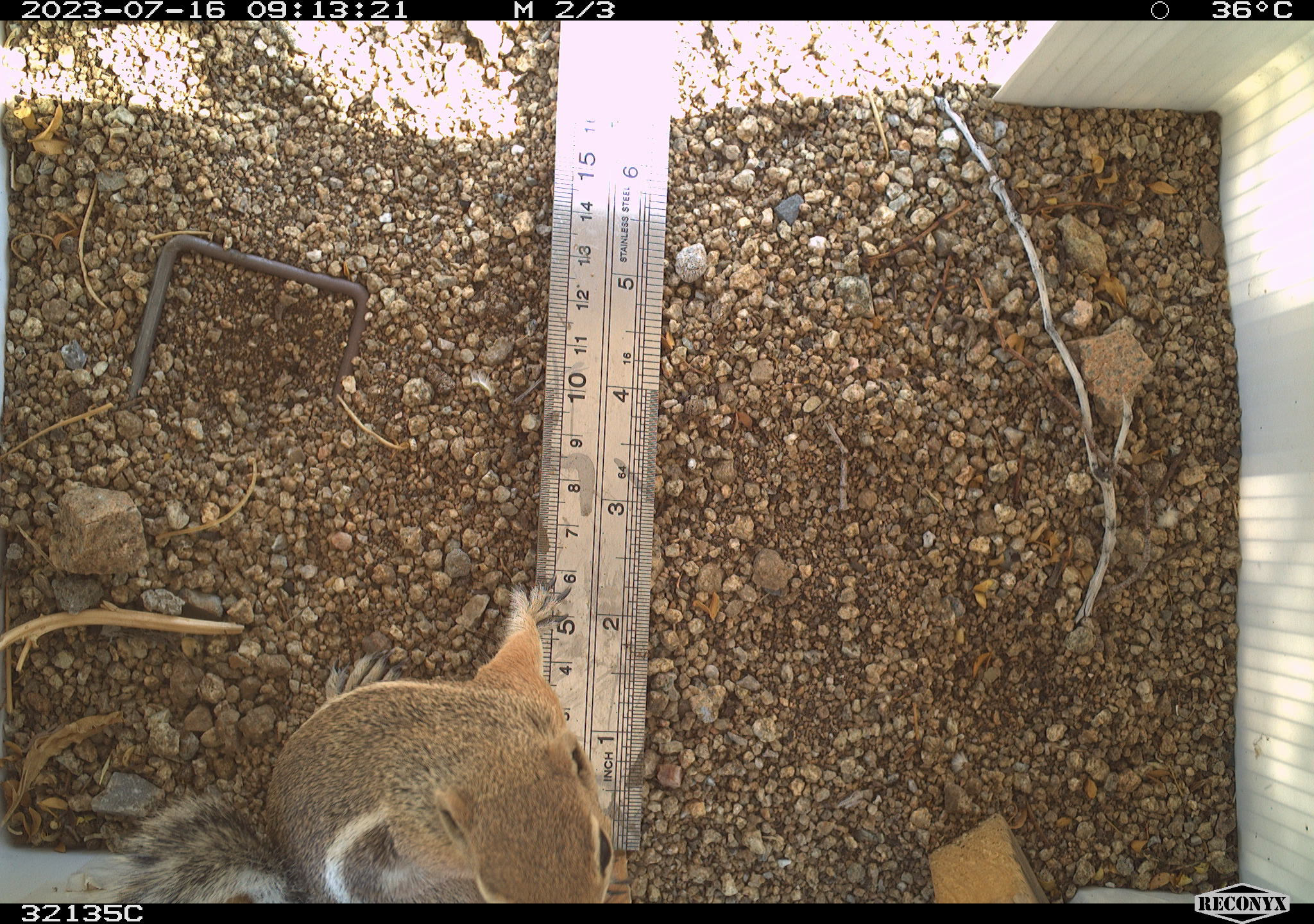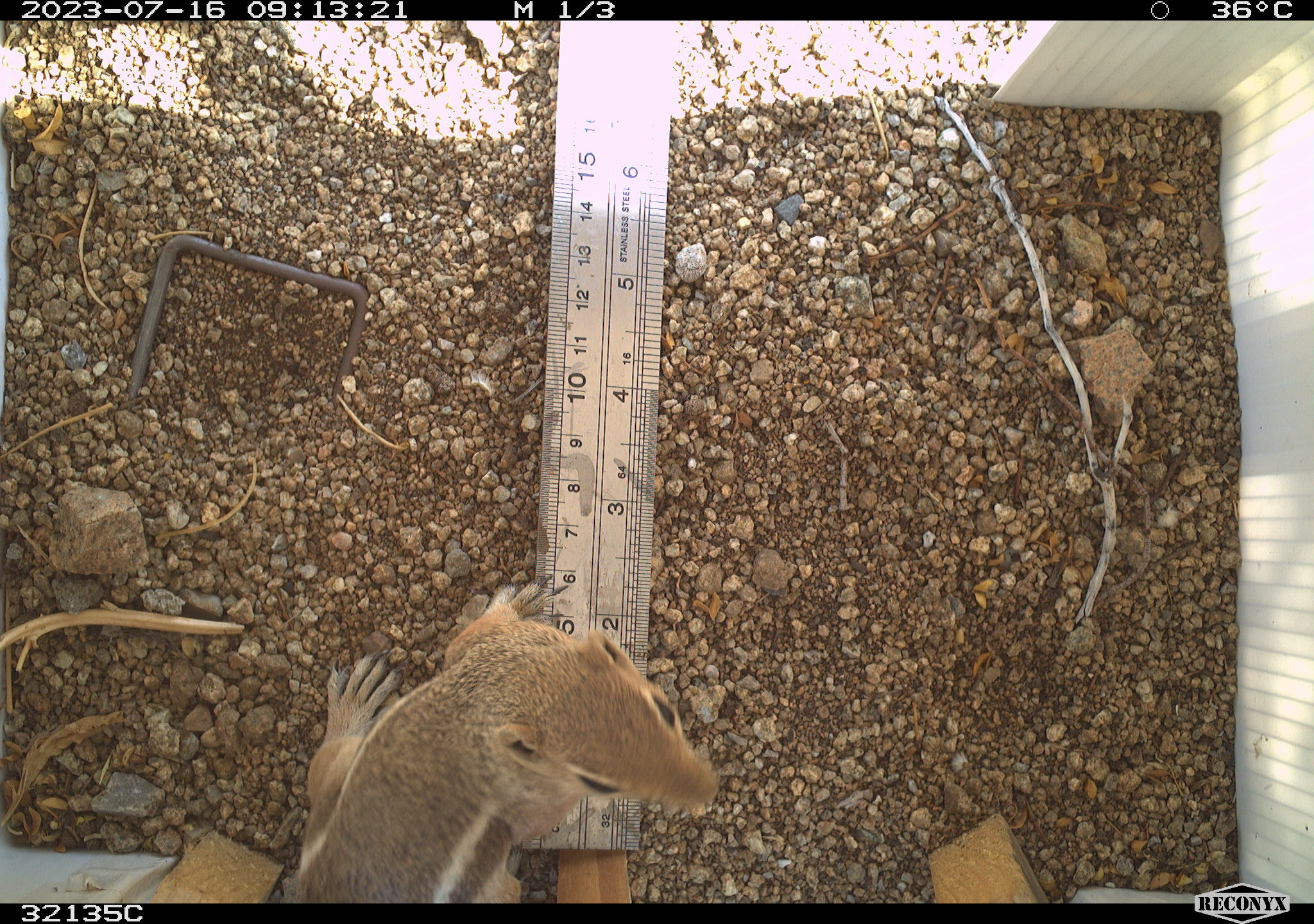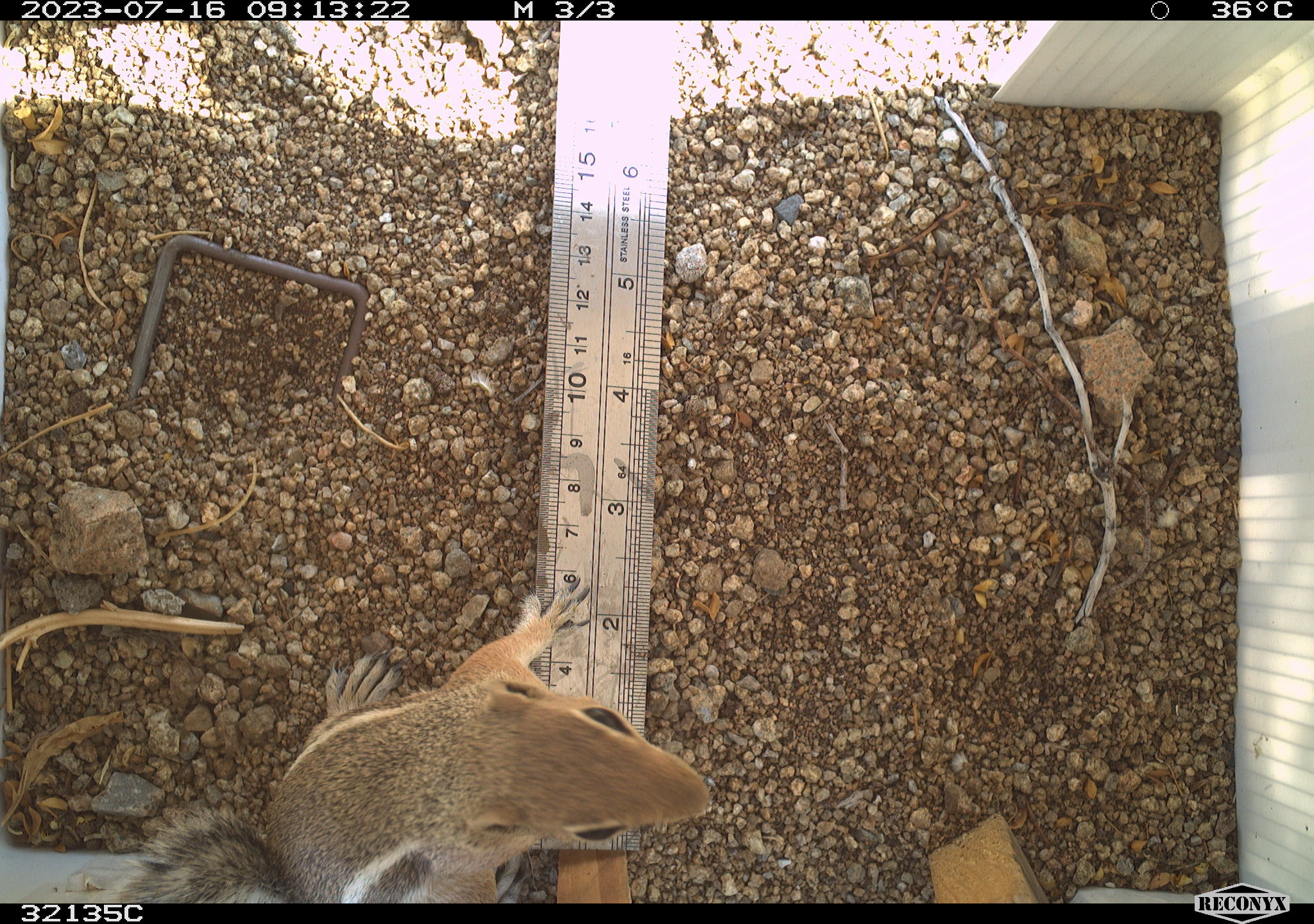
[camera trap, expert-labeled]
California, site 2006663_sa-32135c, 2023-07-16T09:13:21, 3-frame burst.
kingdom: Animalia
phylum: Chordata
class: Mammalia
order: Rodentia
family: Sciuridae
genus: Ammospermophilus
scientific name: Ammospermophilus leucurus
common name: white-tailed antelope squirrel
White-tailed antelope squirrel (Ammospermophilus leucurus).